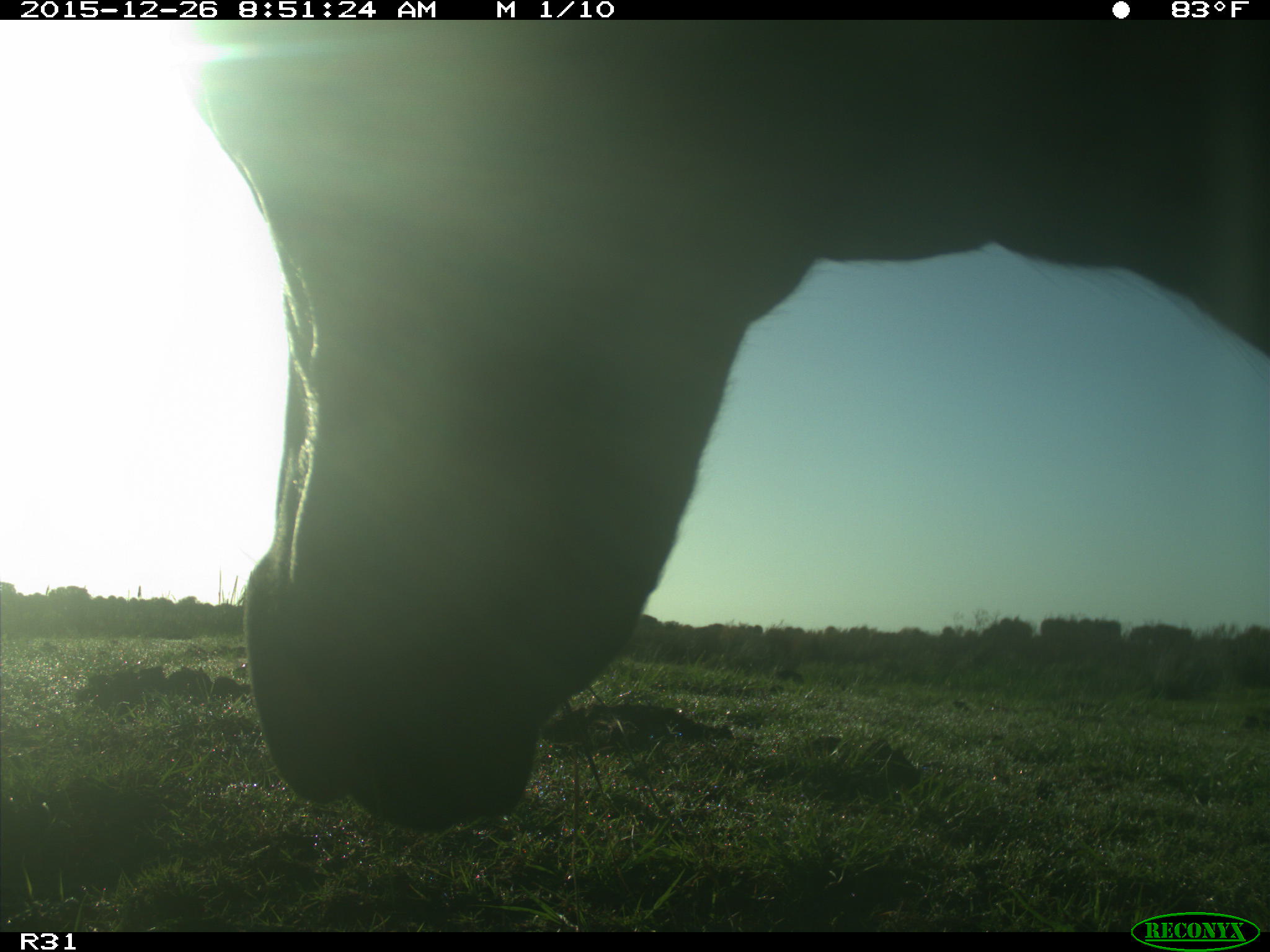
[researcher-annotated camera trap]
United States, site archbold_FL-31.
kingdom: Animalia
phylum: Chordata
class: Mammalia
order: Artiodactyla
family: Bovidae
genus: Bos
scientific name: Bos taurus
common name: domestic cow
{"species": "Bos taurus (domestic cow)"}